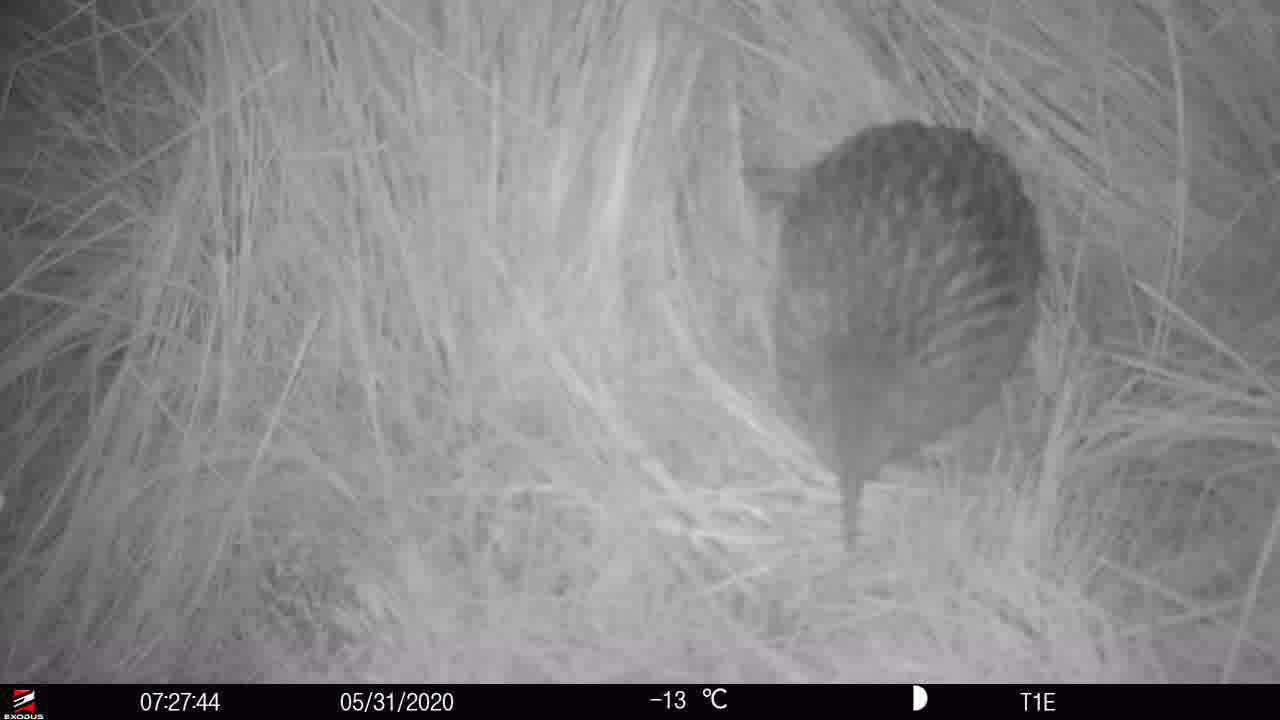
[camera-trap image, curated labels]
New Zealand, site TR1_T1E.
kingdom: Animalia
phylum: Chordata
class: Aves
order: Gruiformes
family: Rallidae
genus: Gallirallus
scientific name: Gallirallus australis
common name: weka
Weka (Gallirallus australis).